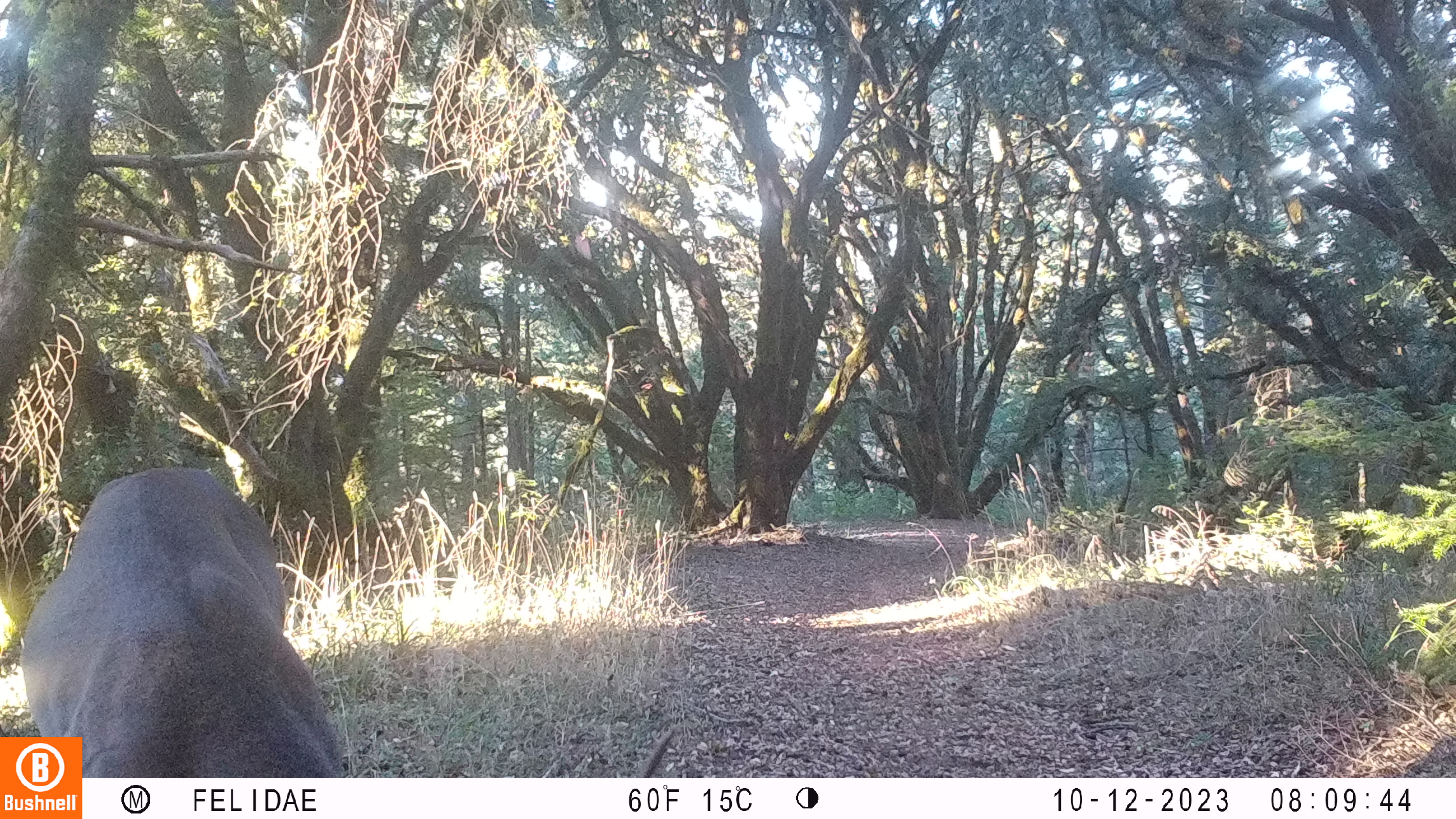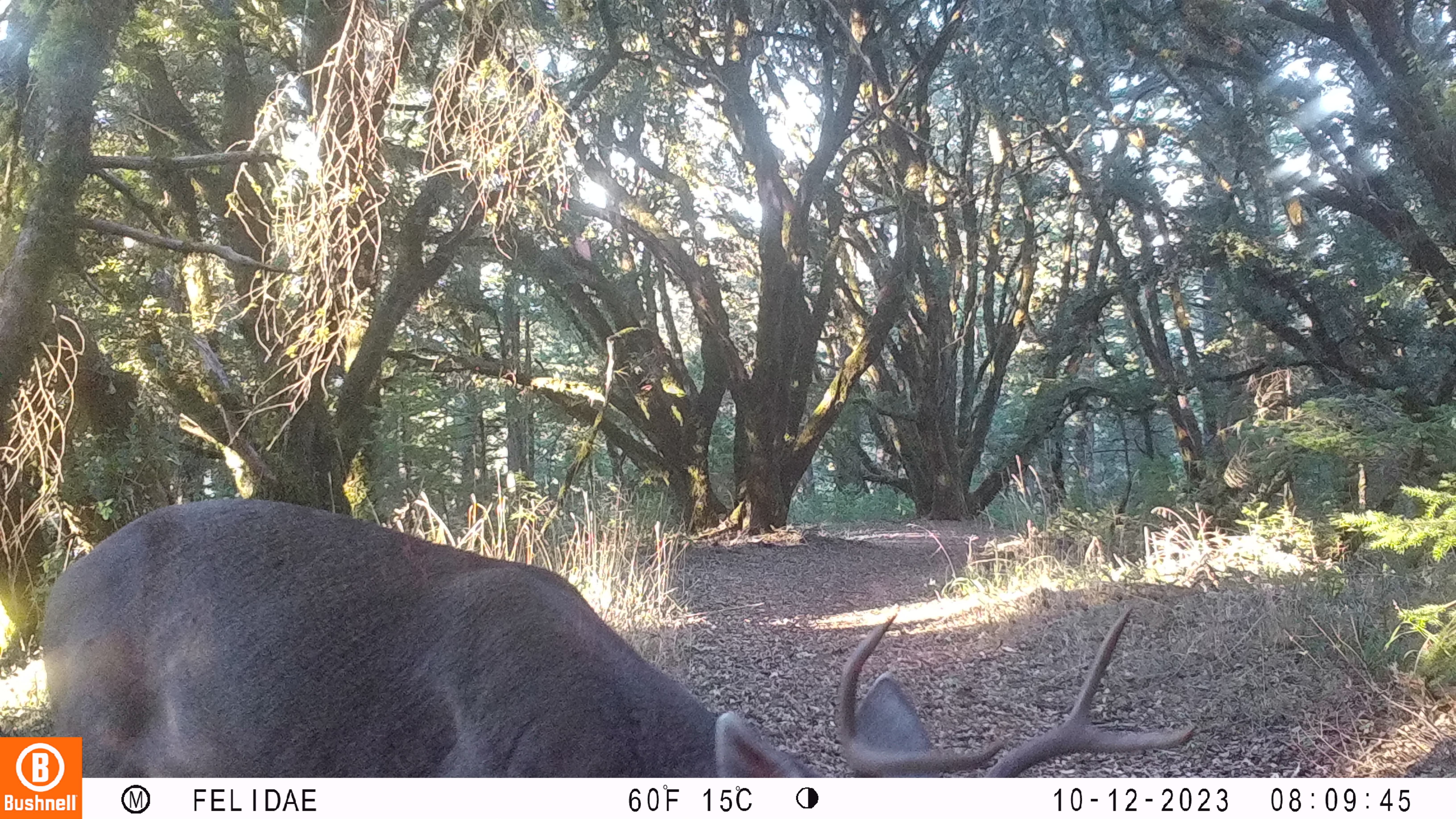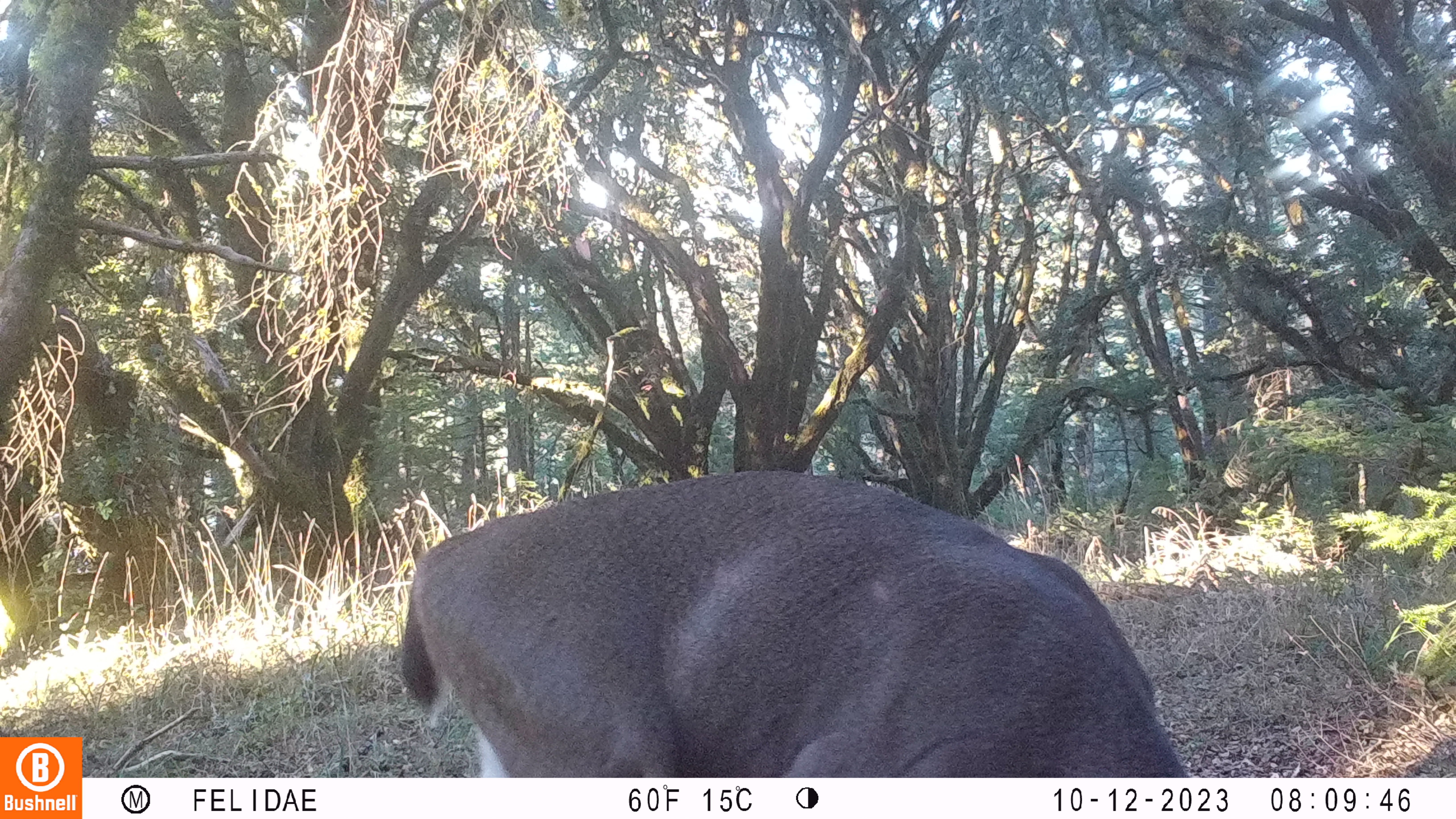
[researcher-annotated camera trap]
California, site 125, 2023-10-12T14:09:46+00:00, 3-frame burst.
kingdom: Animalia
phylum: Chordata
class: Mammalia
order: Artiodactyla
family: Cervidae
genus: Odocoileus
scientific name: Odocoileus hemionus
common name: mule deer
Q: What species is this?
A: Mule deer (Odocoileus hemionus).